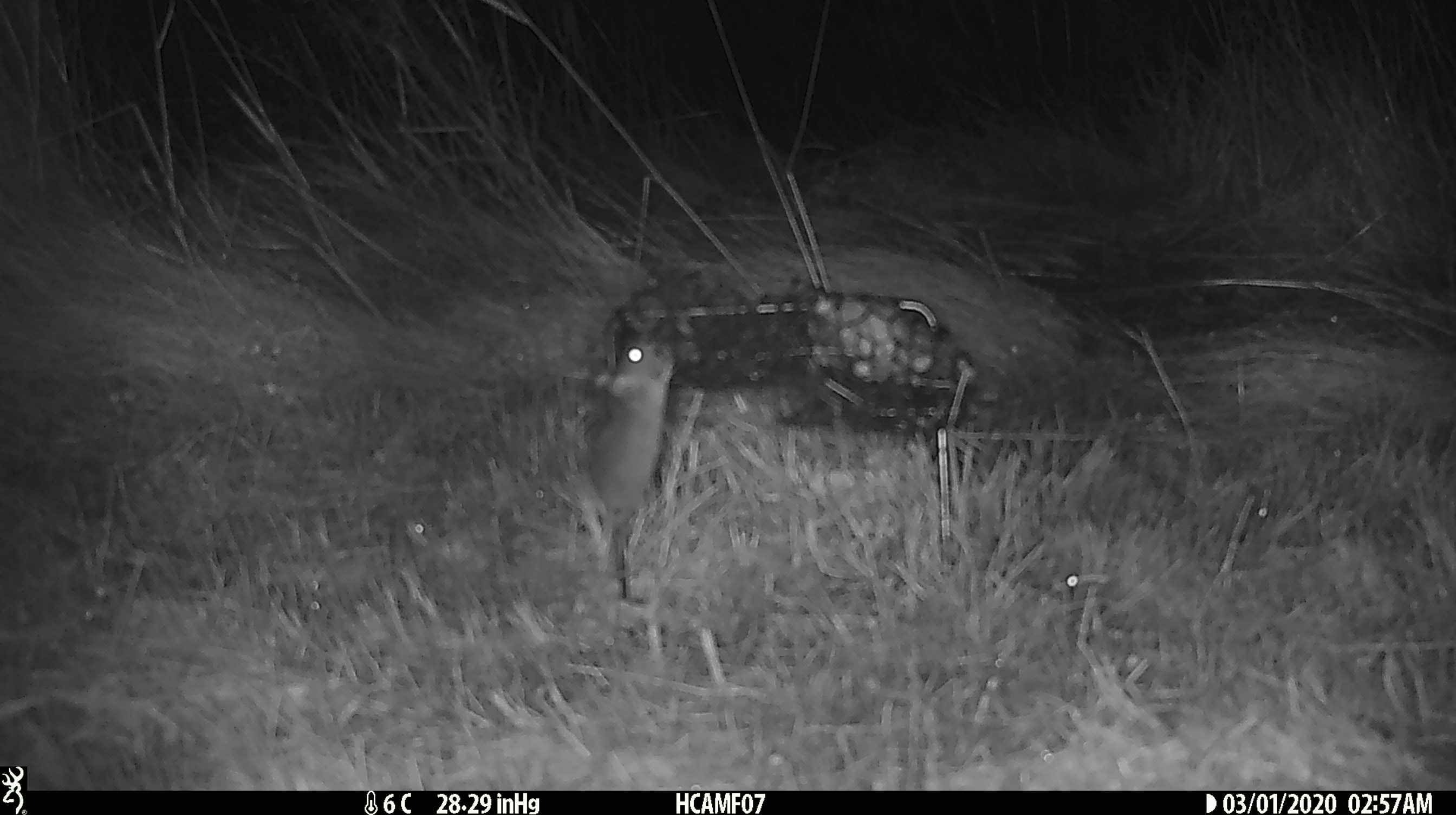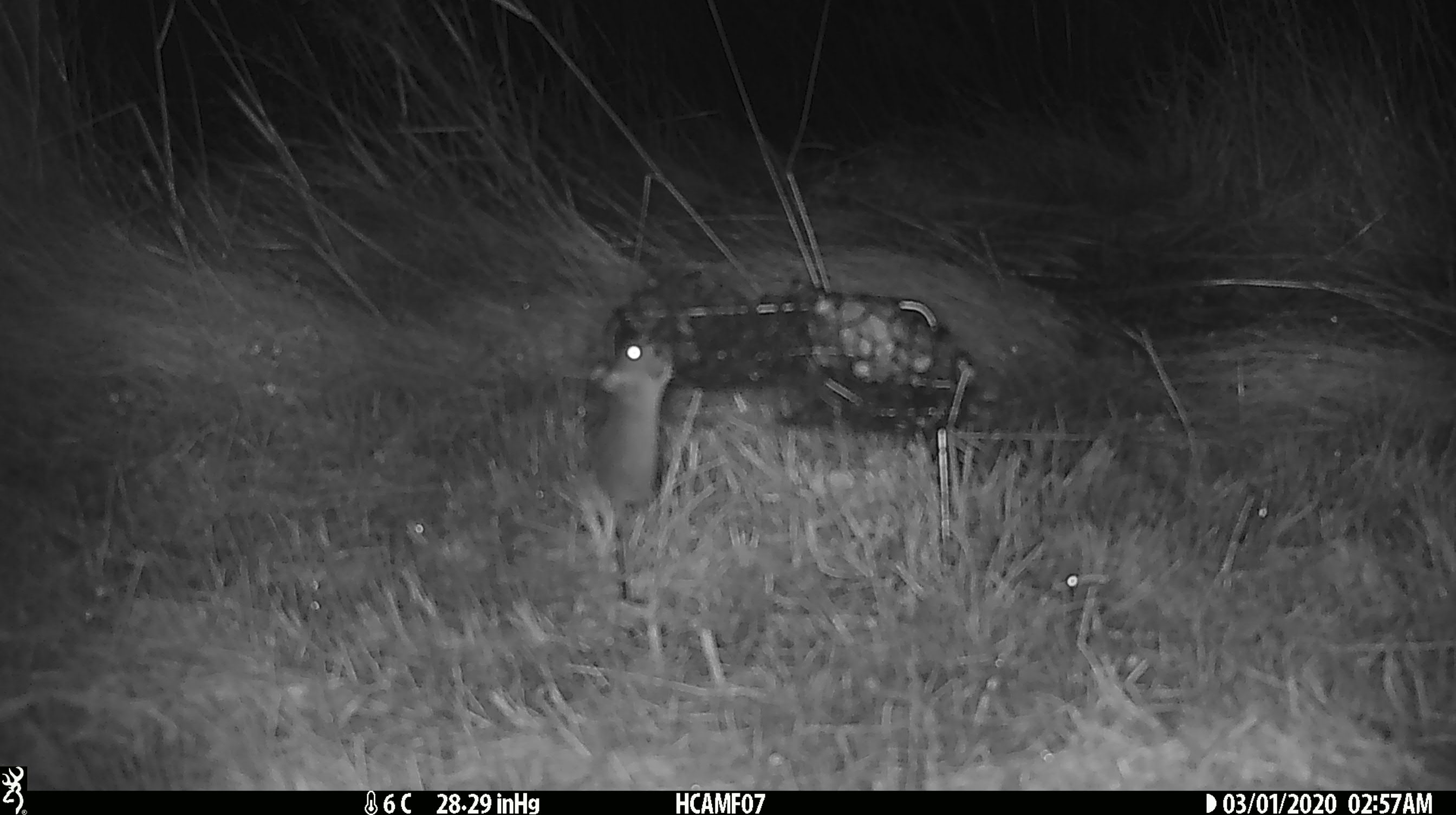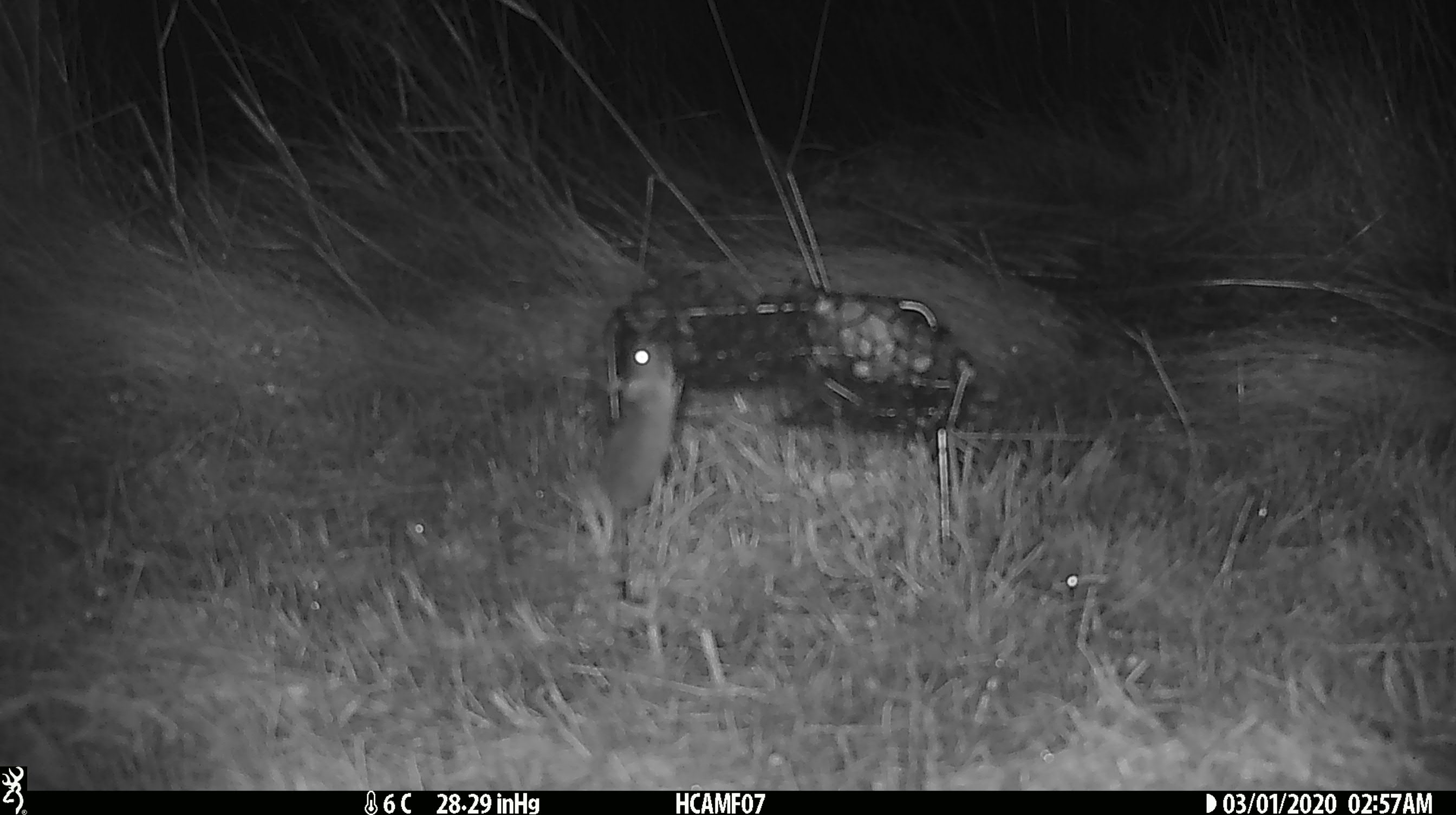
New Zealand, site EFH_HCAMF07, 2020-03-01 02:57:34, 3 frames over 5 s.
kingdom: Animalia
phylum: Chordata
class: Mammalia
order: Rodentia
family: Muridae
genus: Mus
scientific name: Mus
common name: mouse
Mouse (Mus).